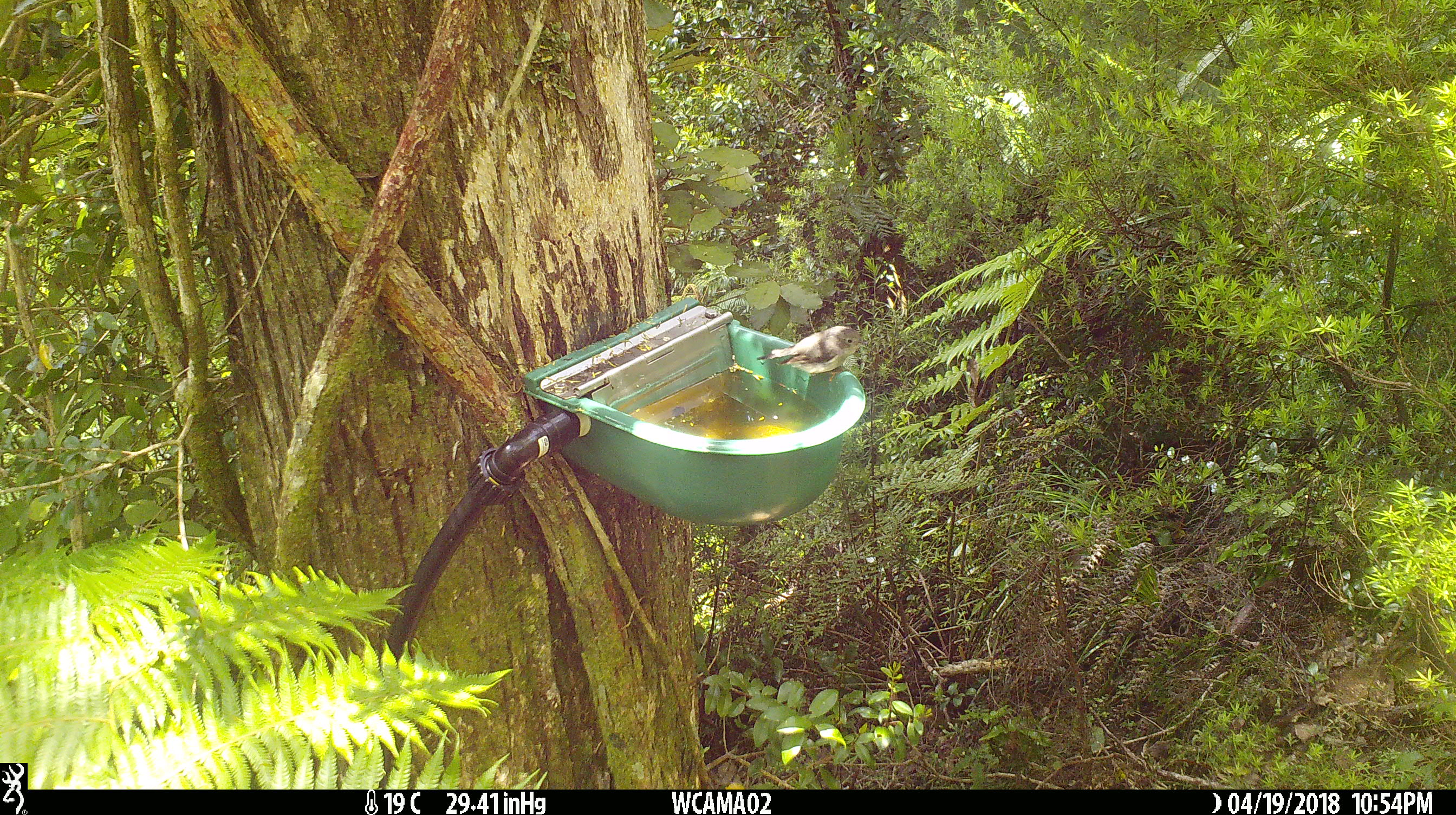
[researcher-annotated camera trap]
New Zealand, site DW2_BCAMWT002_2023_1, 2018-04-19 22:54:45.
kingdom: Animalia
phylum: Chordata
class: Aves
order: Passeriformes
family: Petroicidae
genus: Petroica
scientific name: Petroica macrocephala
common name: tomtit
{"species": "tomtit (Petroica macrocephala)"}